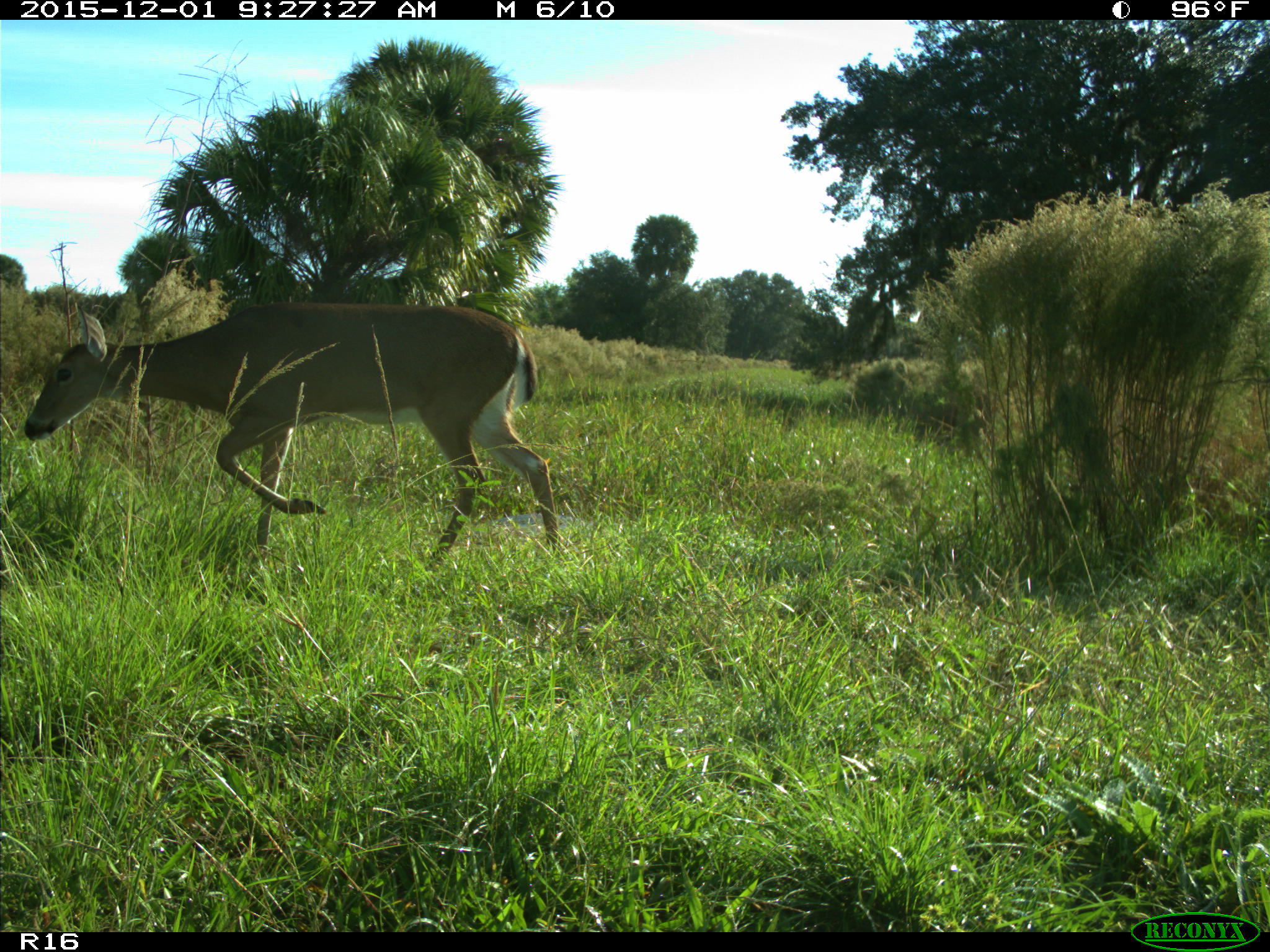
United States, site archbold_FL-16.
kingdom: Animalia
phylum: Chordata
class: Mammalia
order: Artiodactyla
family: Cervidae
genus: Odocoileus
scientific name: Odocoileus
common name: deer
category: unidentified deer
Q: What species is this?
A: Unidentified deer (deer) (Odocoileus).